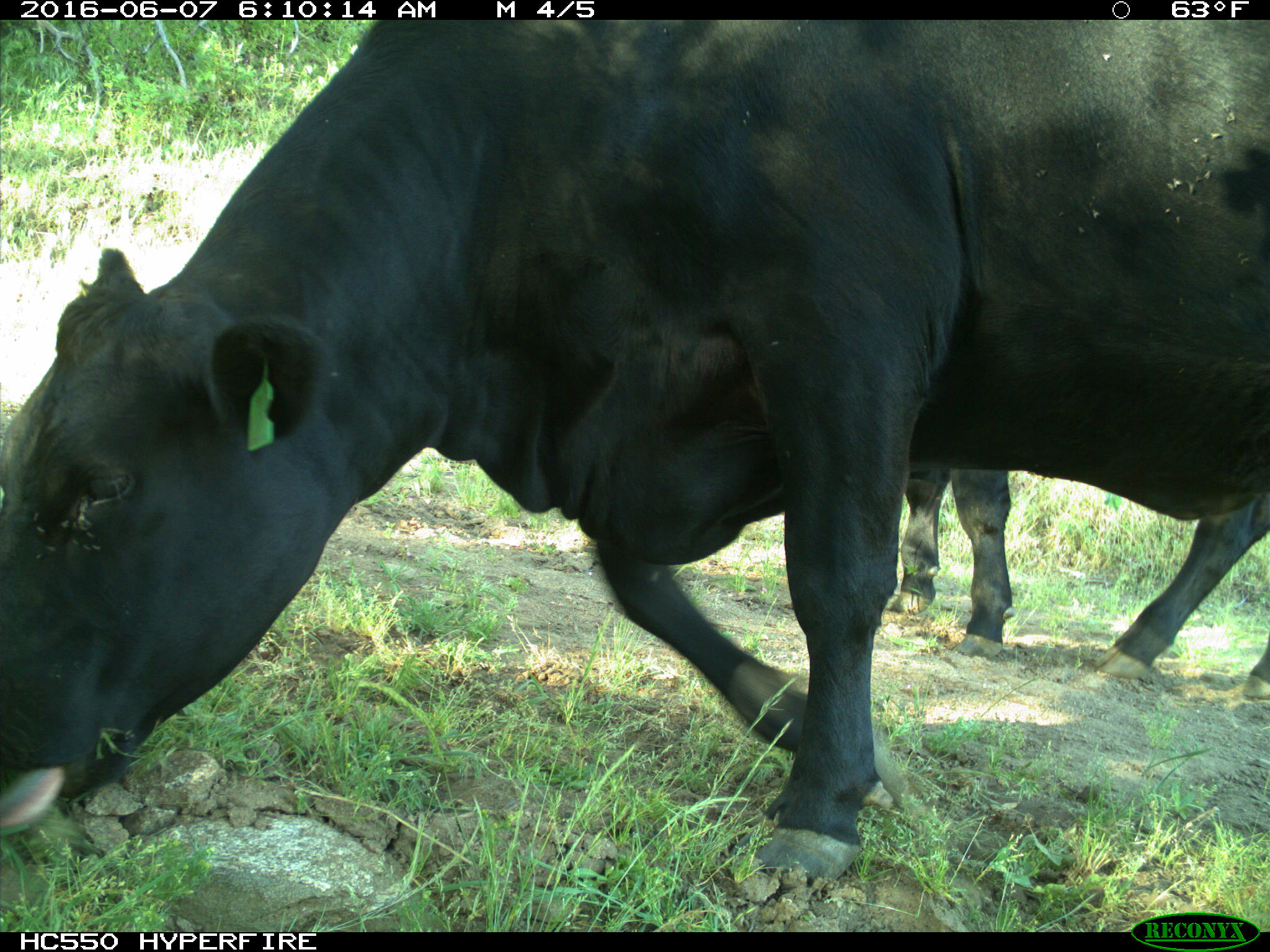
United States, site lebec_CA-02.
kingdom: Animalia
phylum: Chordata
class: Mammalia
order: Artiodactyla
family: Bovidae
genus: Bos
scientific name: Bos taurus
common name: domestic cow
Bos taurus (domestic cow).